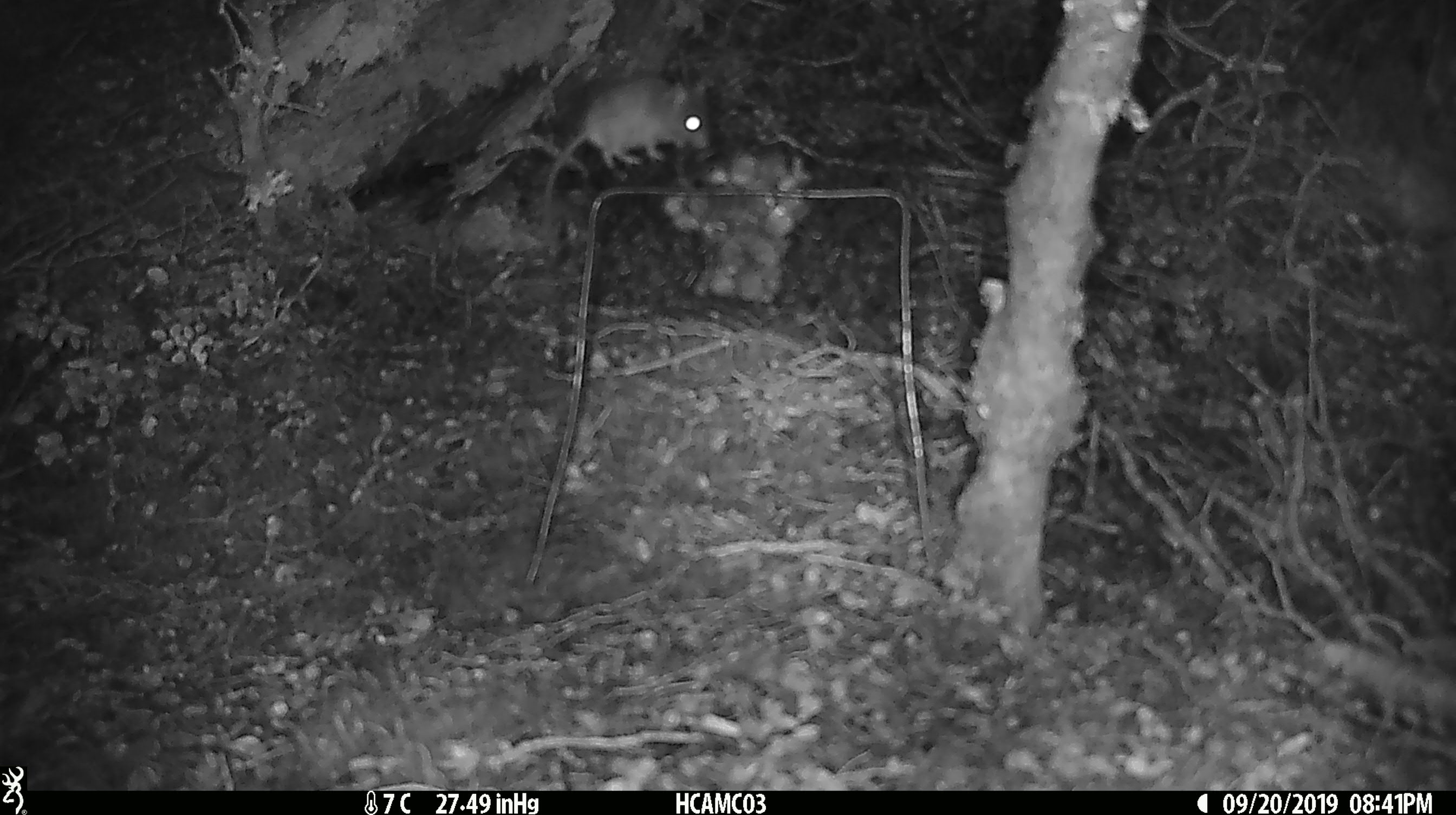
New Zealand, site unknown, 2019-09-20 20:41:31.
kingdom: Animalia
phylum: Chordata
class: Mammalia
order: Rodentia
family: Muridae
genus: Mus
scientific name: Mus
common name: mouse